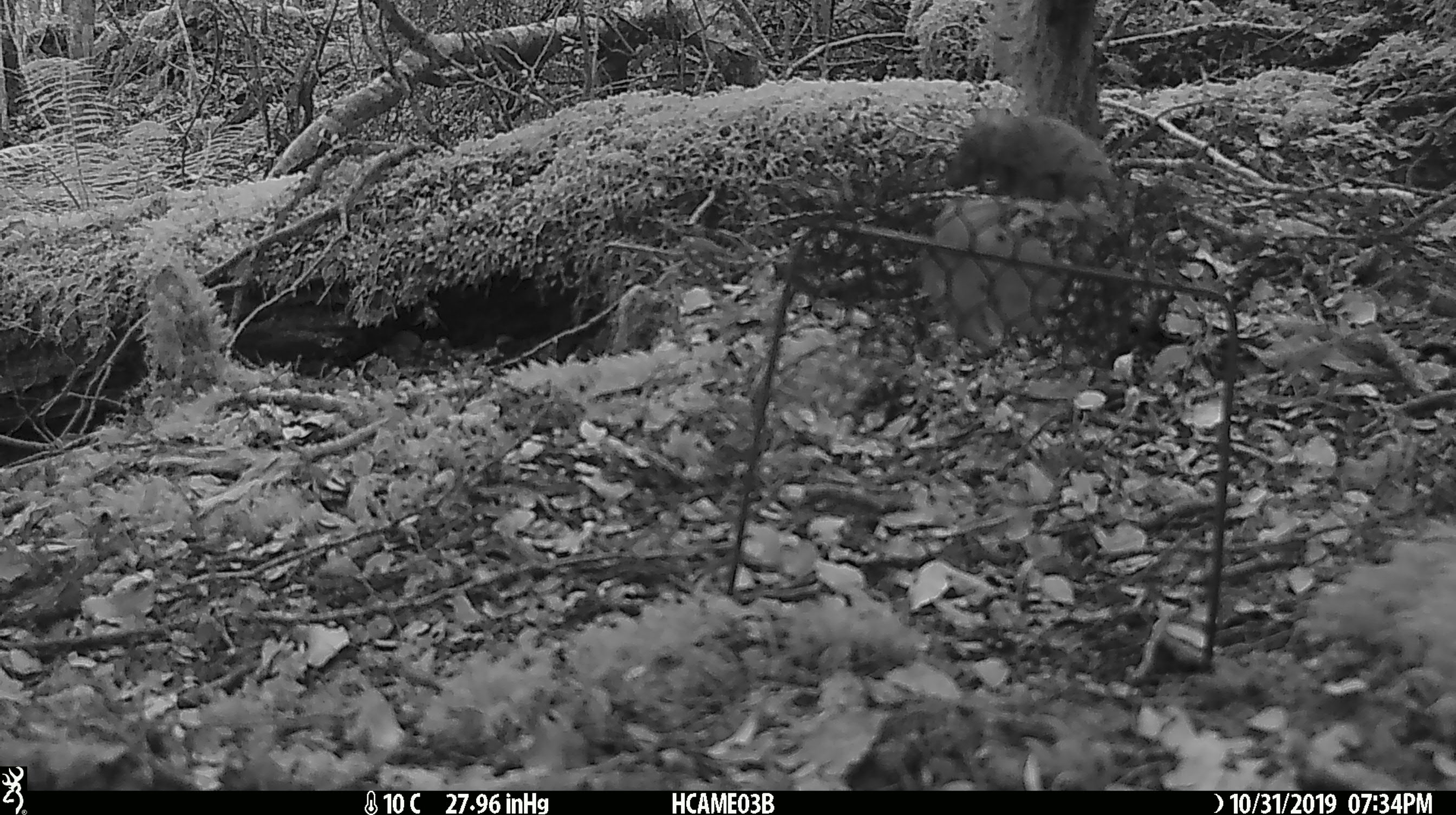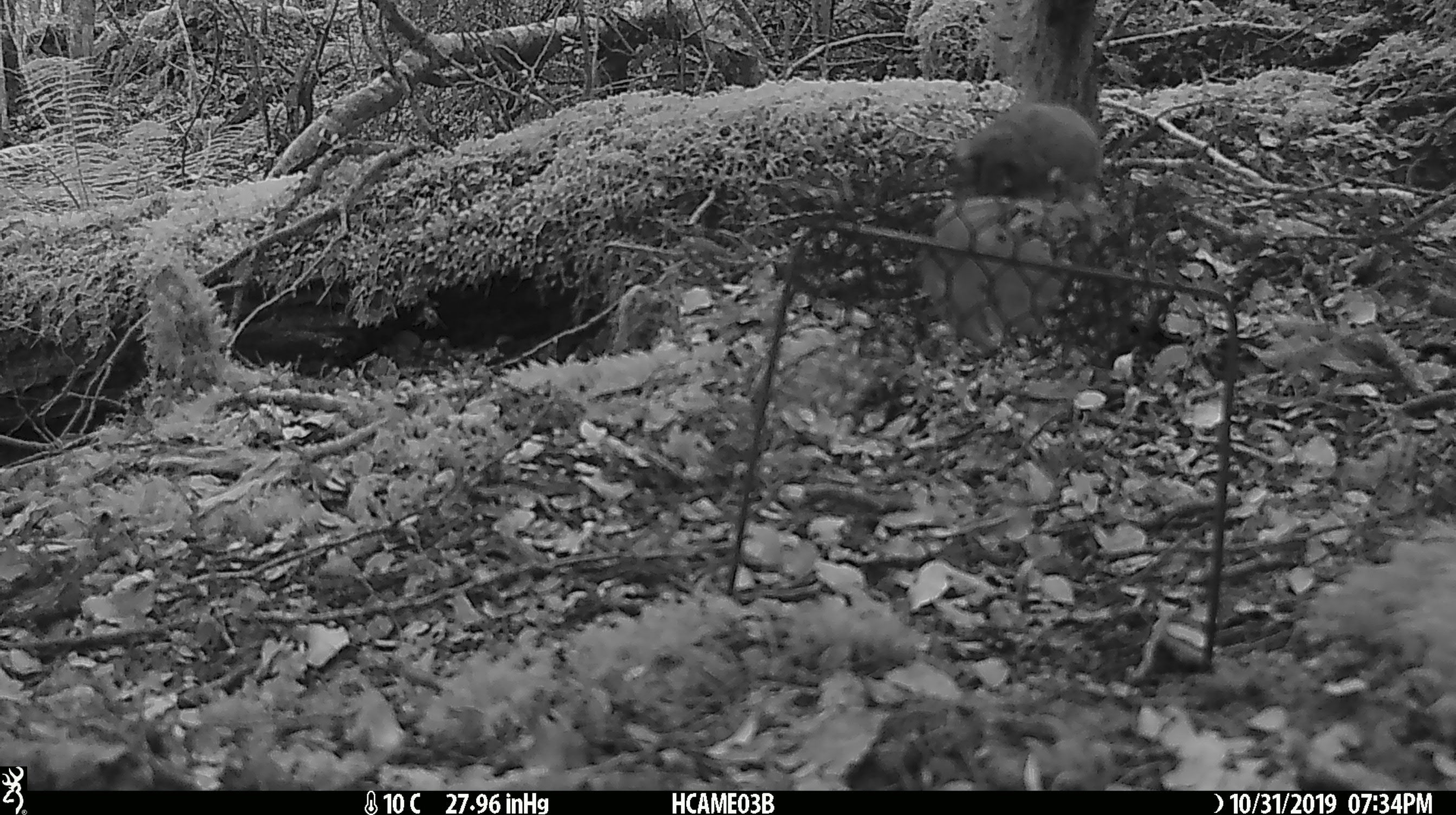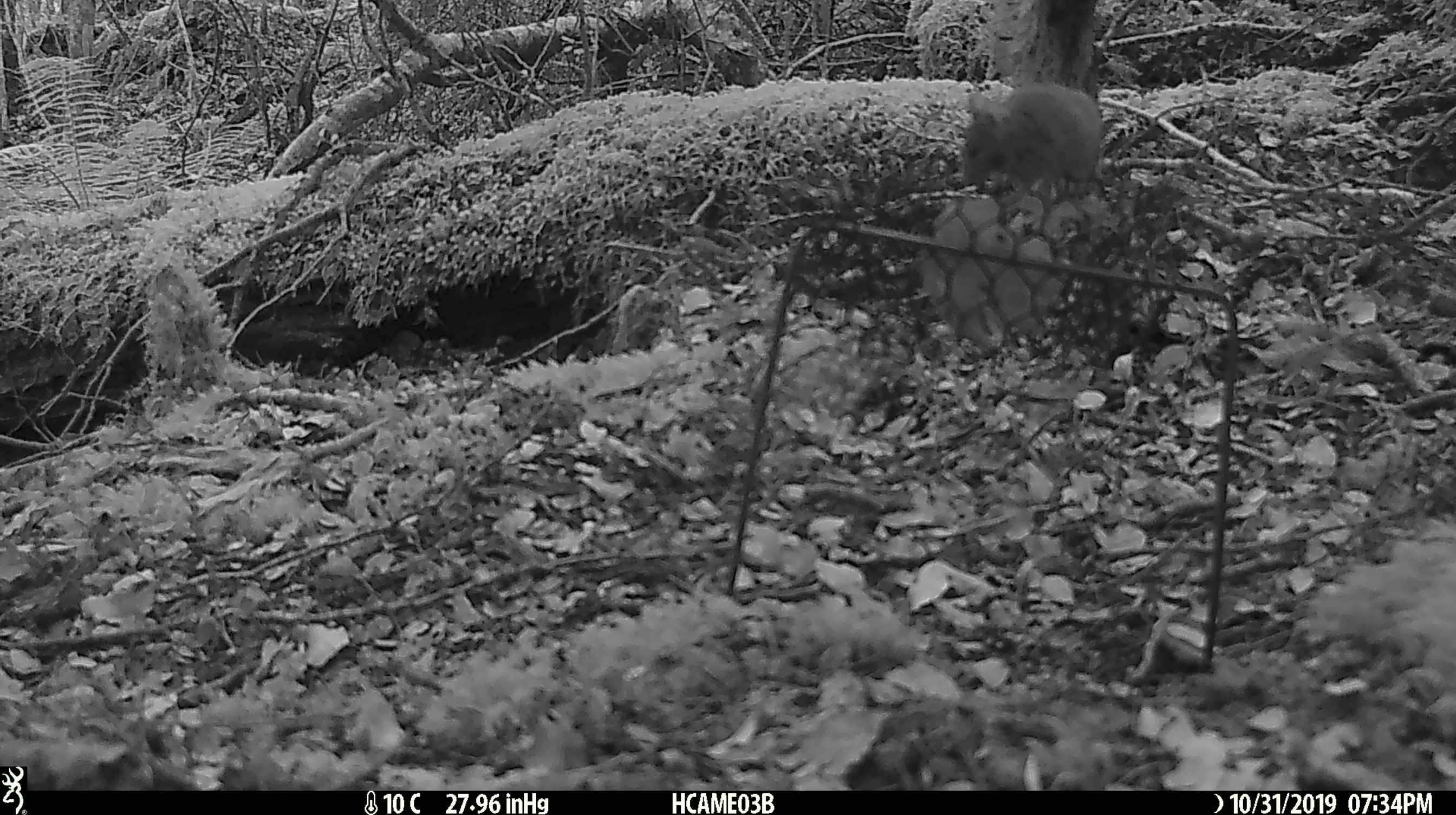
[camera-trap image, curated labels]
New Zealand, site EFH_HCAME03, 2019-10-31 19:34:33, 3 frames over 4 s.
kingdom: Animalia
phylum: Chordata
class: Mammalia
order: Rodentia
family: Muridae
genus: Mus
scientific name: Mus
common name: mouse